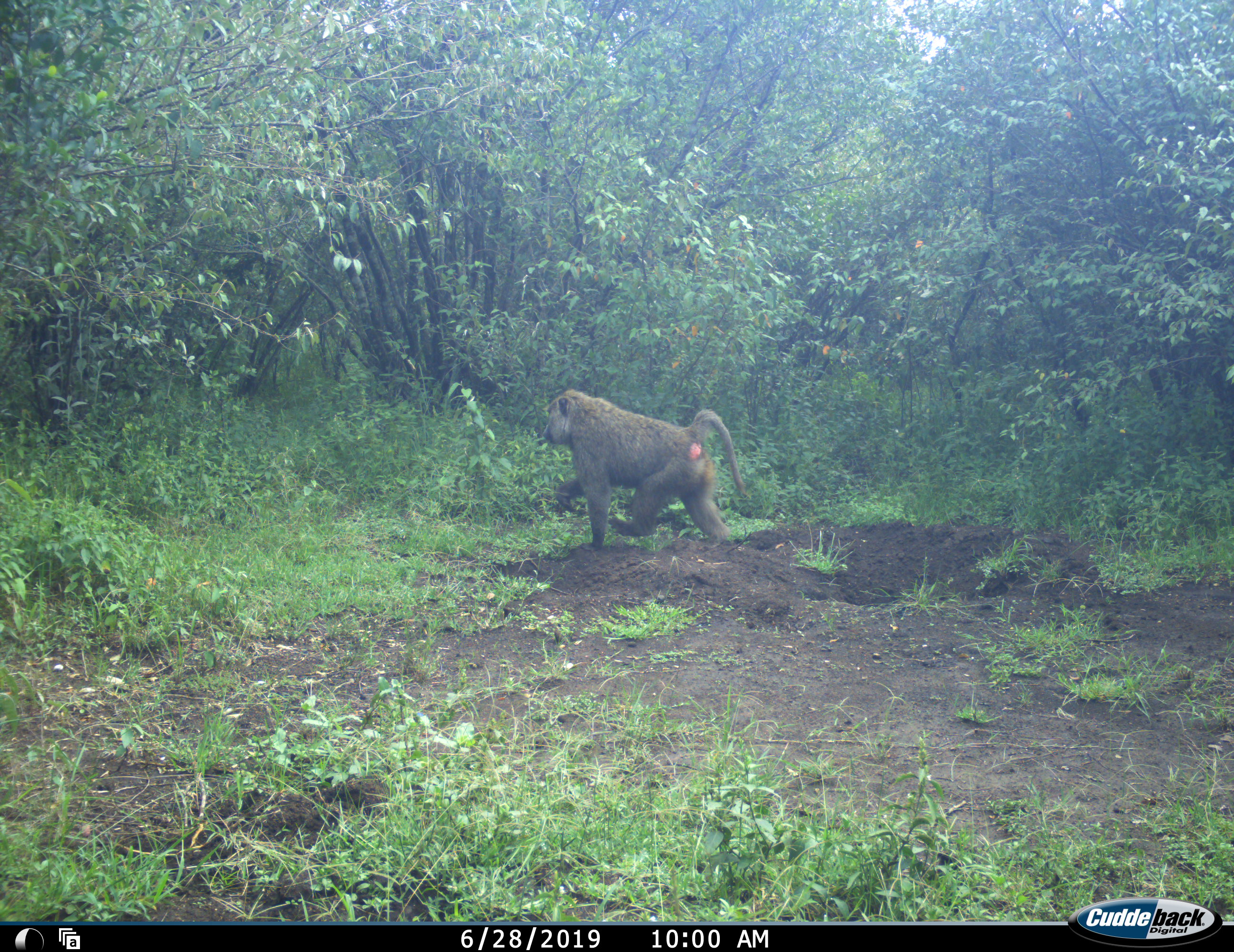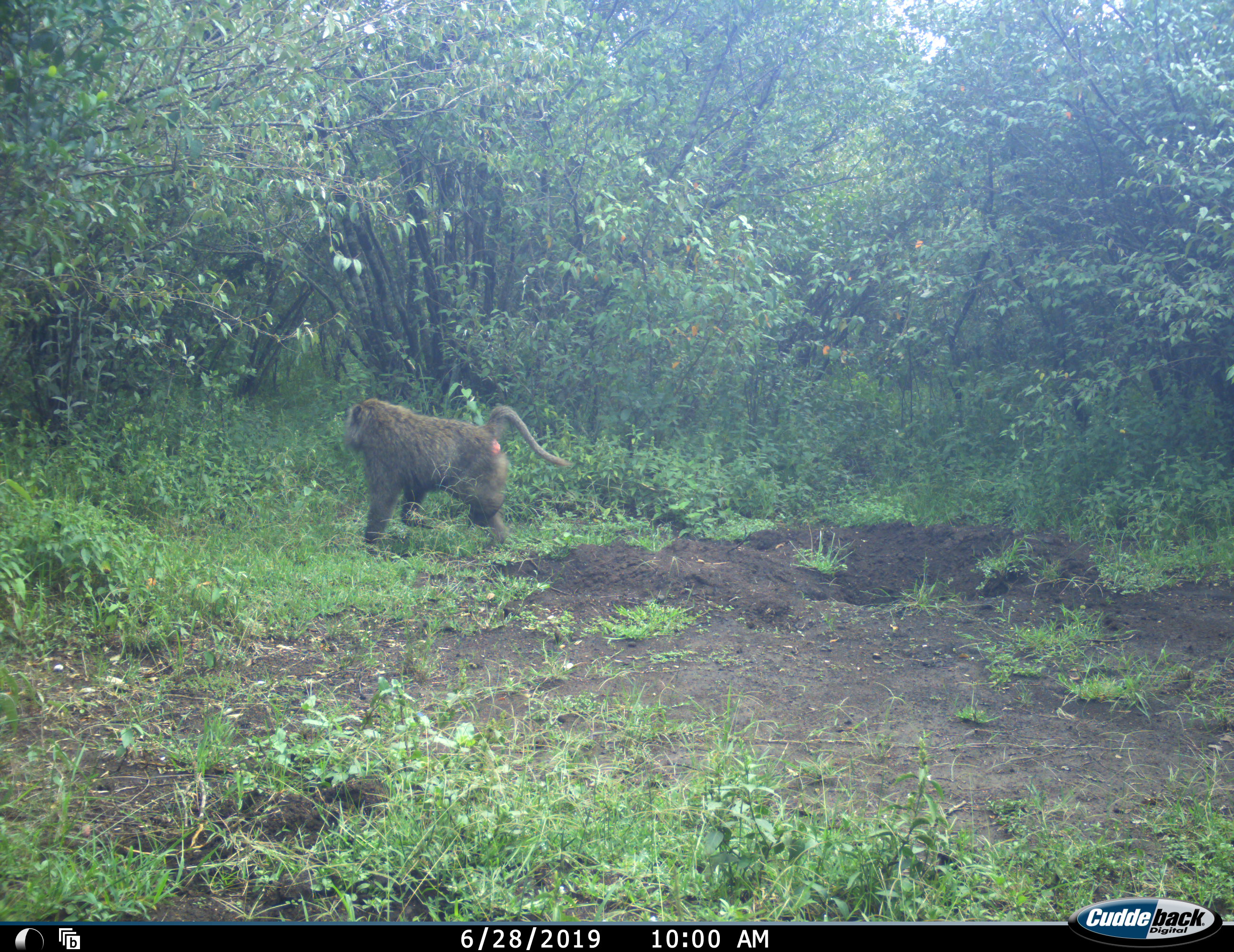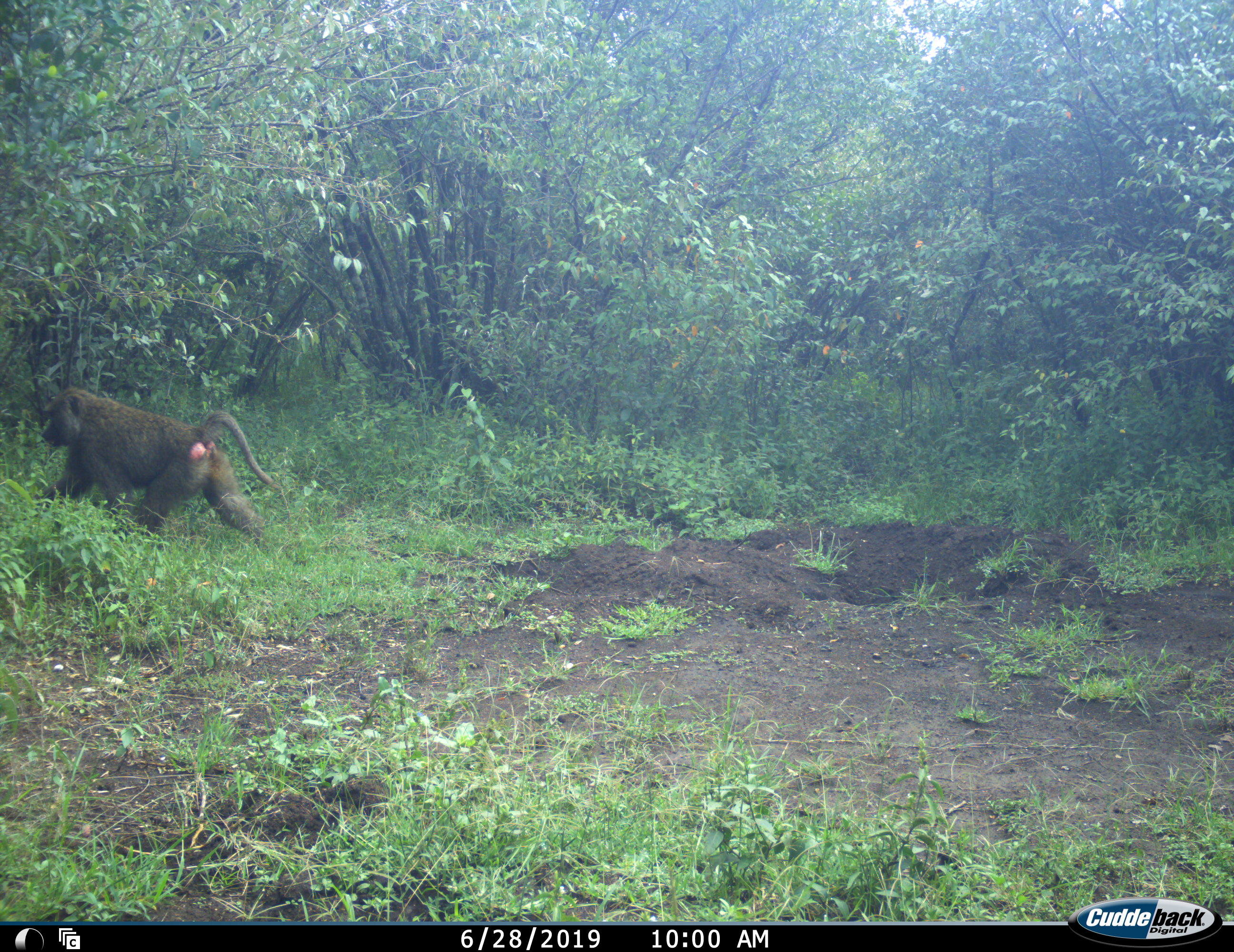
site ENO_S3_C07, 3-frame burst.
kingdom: Animalia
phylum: Chordata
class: Mammalia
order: Primates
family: Cercopithecidae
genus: Papio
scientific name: Papio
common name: baboon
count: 1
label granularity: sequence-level